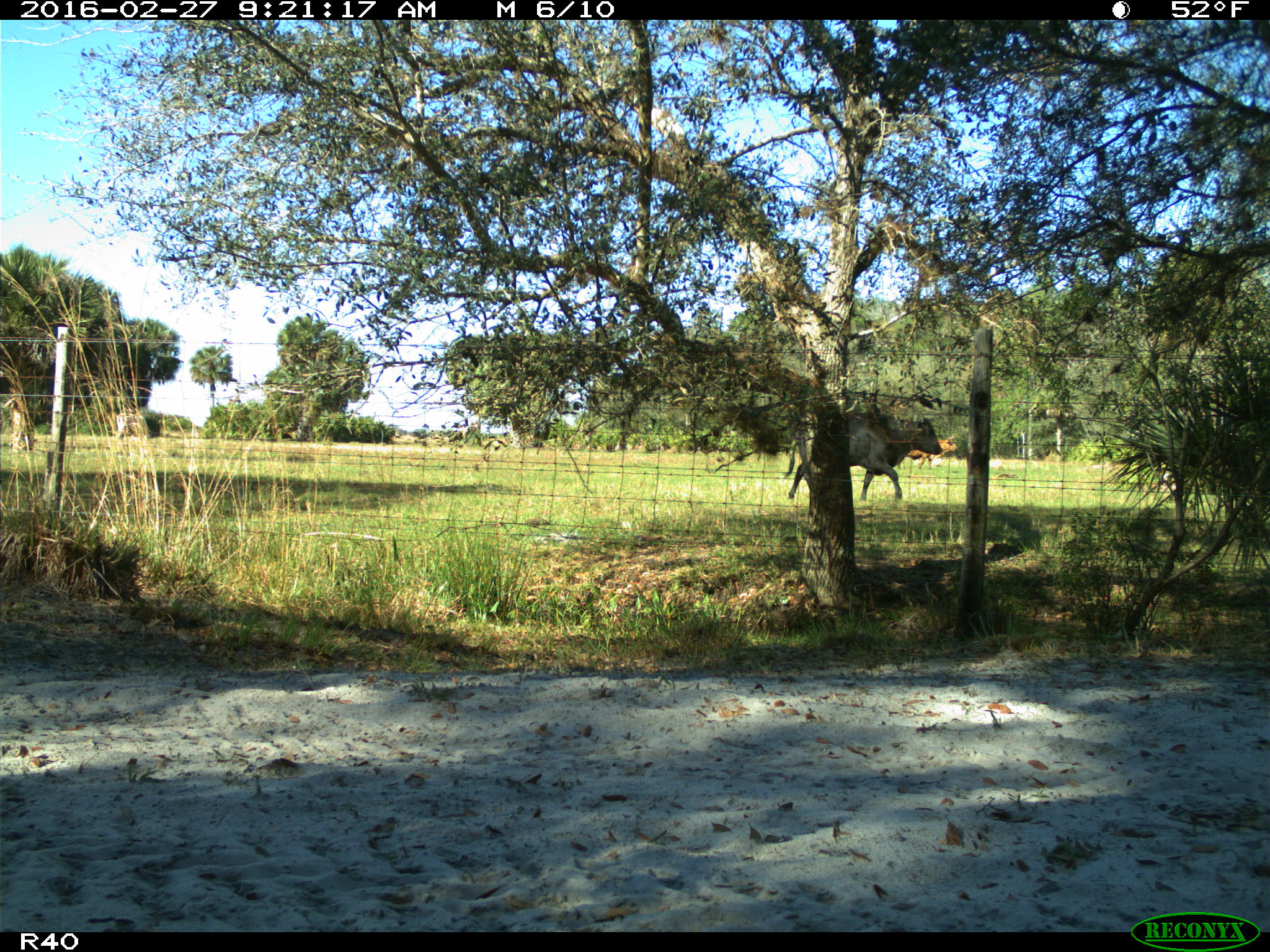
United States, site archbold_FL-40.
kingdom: Animalia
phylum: Chordata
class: Mammalia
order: Artiodactyla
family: Bovidae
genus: Bos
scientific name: Bos taurus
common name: domestic cow